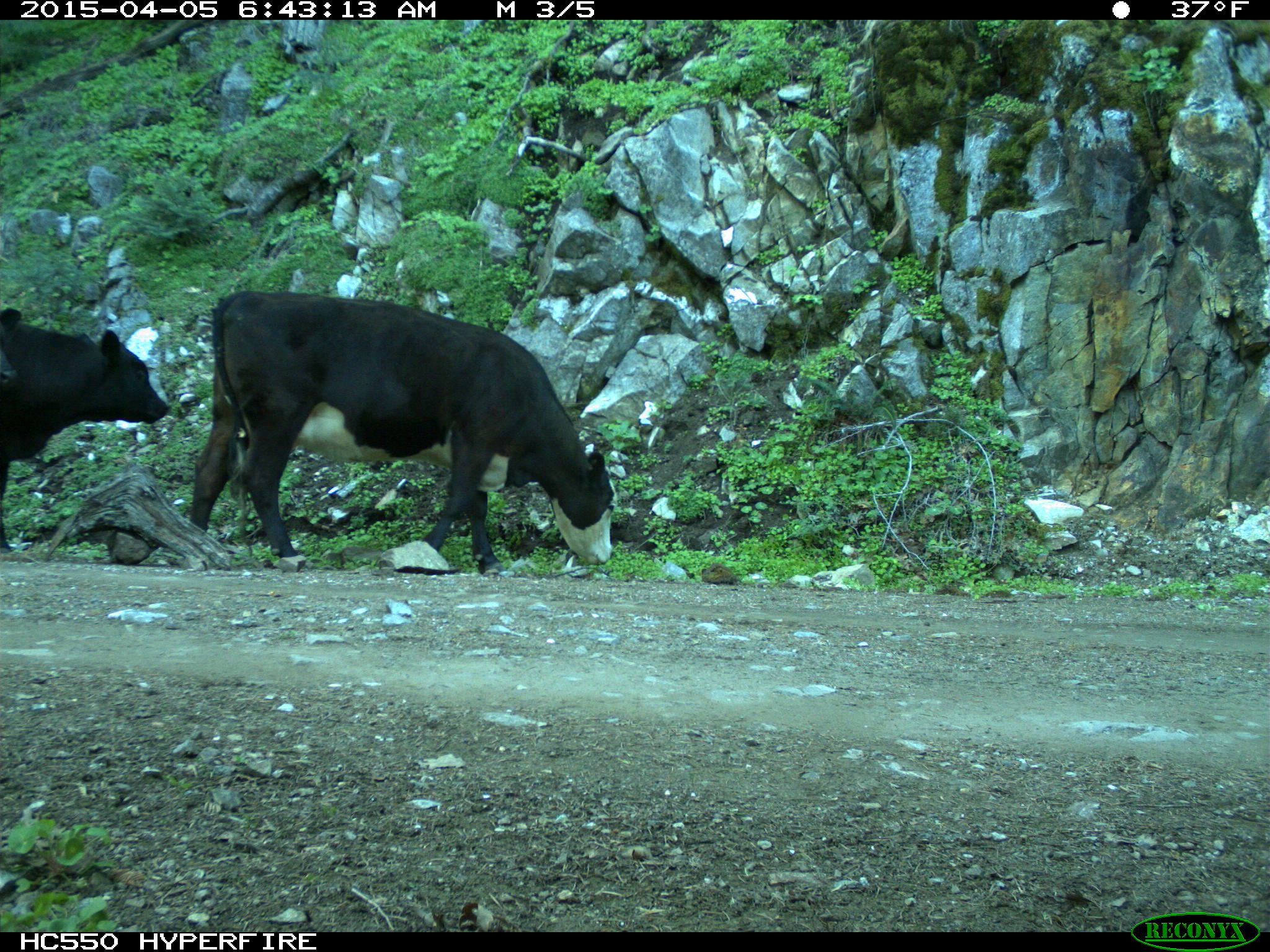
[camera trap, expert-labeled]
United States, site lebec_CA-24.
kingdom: Animalia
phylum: Chordata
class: Mammalia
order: Artiodactyla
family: Bovidae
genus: Bos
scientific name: Bos taurus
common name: domestic cow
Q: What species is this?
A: Bos taurus (domestic cow).